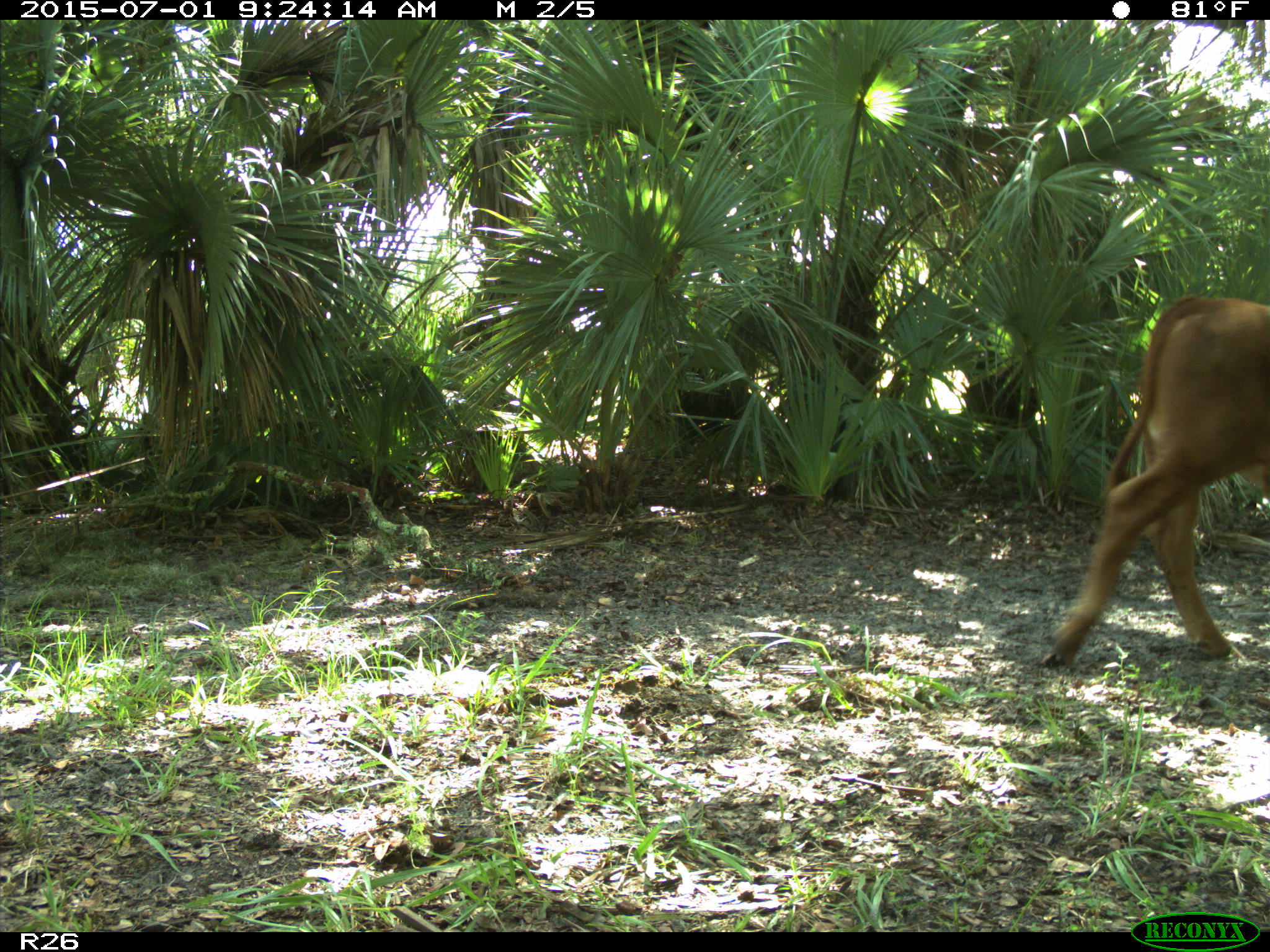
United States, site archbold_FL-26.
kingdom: Animalia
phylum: Chordata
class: Mammalia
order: Artiodactyla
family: Bovidae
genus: Bos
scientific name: Bos taurus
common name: domestic cow